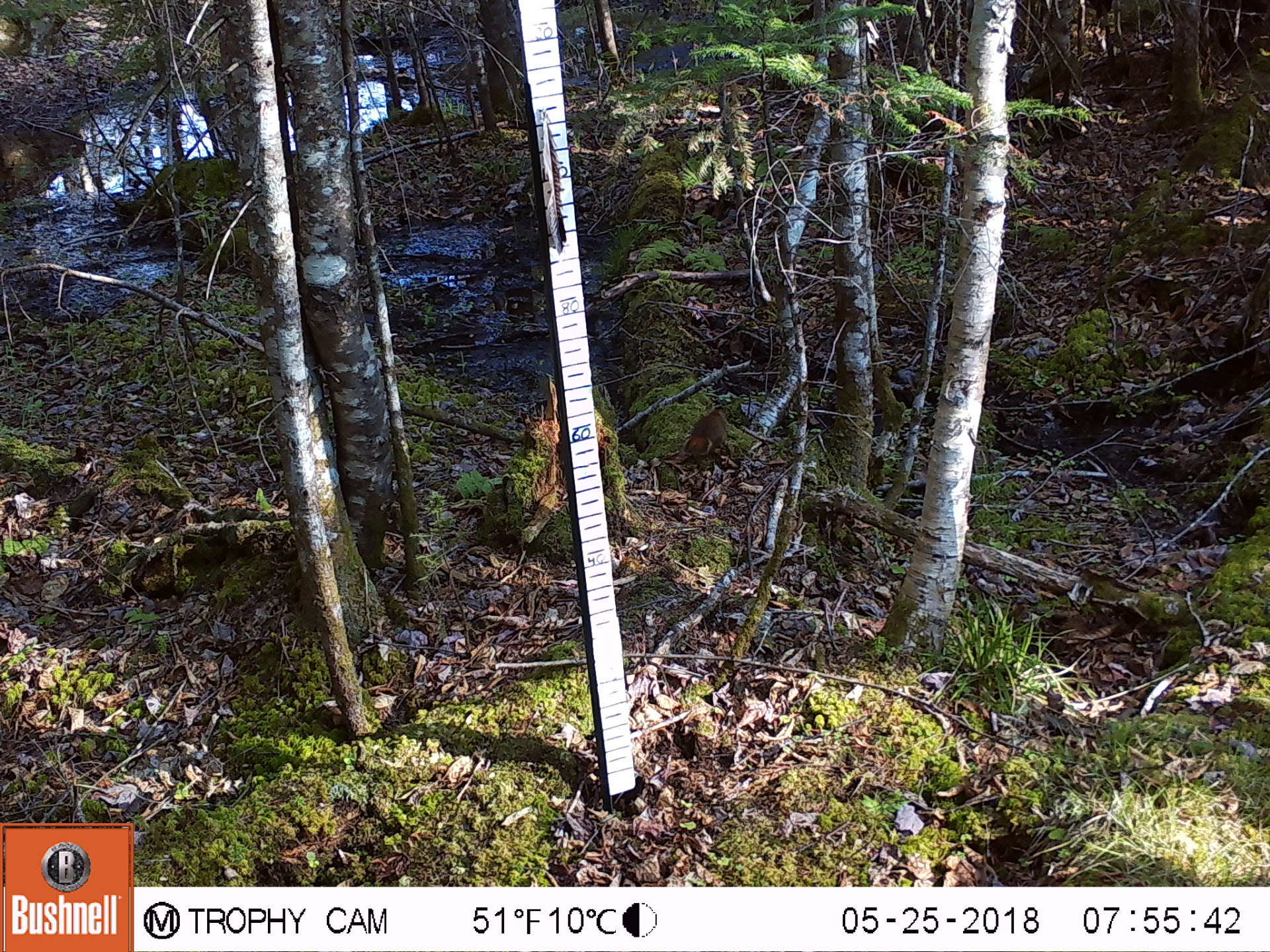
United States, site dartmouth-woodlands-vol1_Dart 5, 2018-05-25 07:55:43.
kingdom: Animalia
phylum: Chordata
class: Mammalia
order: Rodentia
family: Sciuridae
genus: Tamiasciurus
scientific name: Tamiasciurus hudsonicus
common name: red squirrel